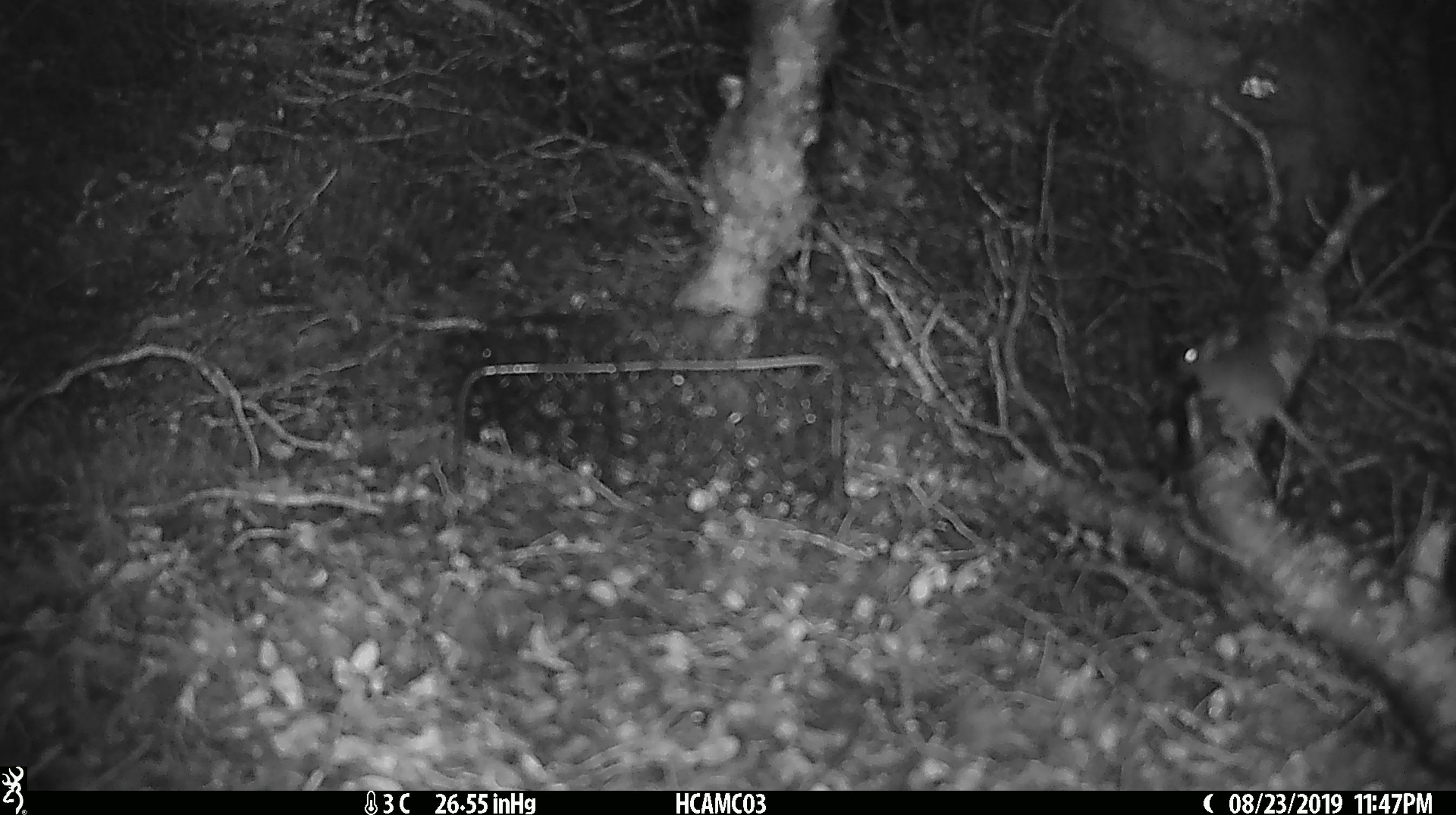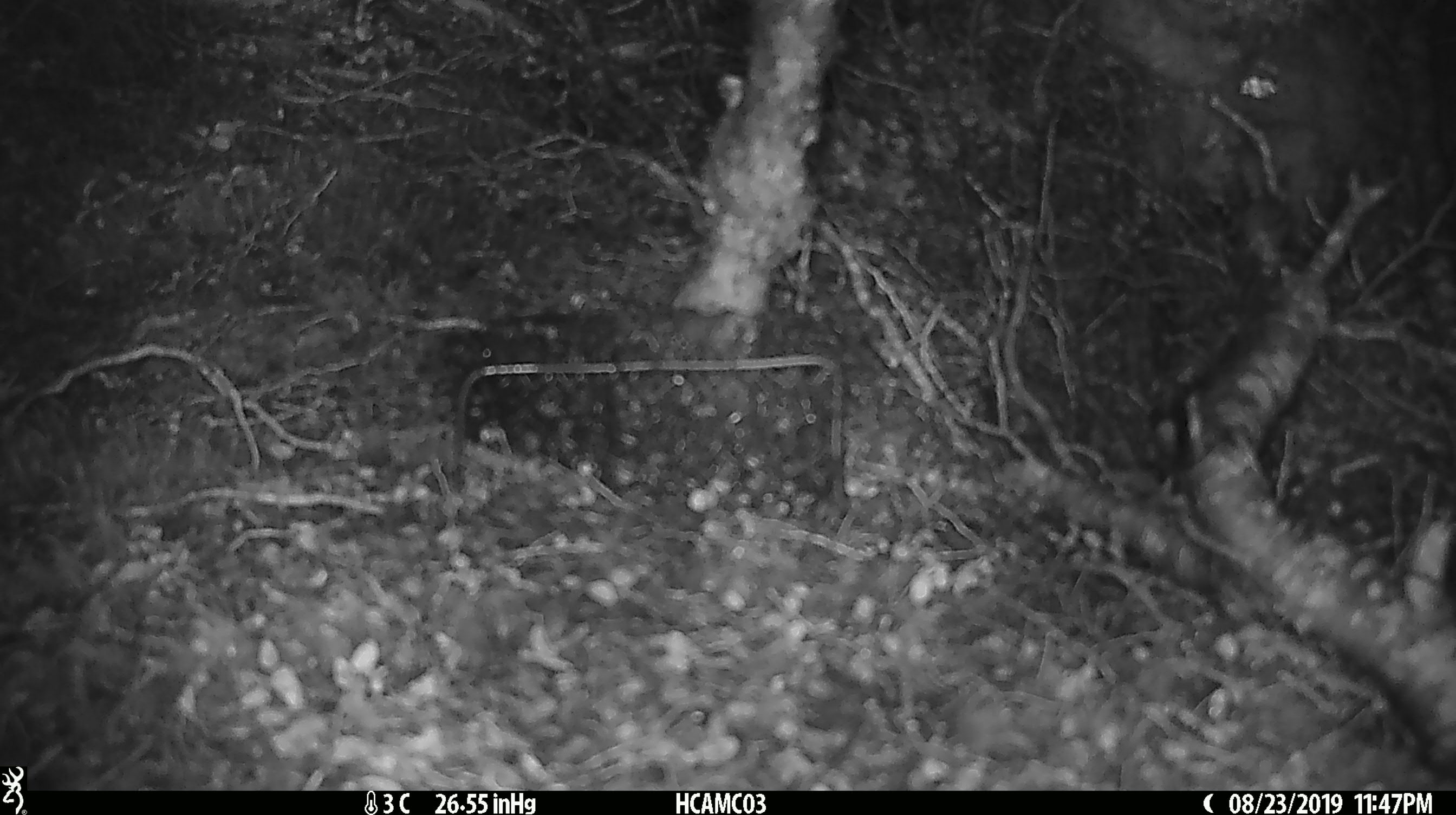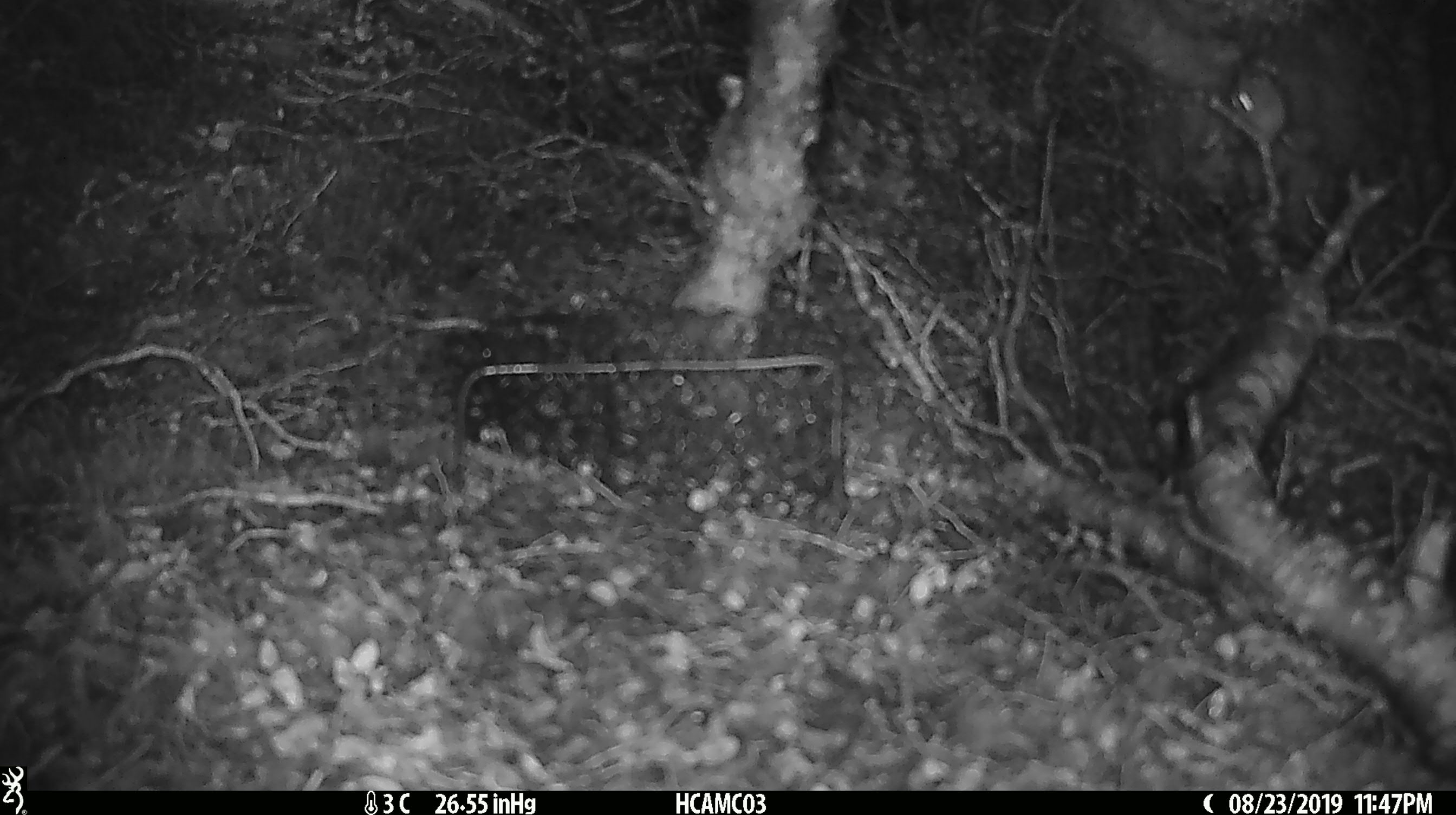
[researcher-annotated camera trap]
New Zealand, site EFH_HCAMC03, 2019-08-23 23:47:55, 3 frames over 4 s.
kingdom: Animalia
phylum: Chordata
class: Mammalia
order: Rodentia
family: Muridae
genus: Mus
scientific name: Mus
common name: mouse